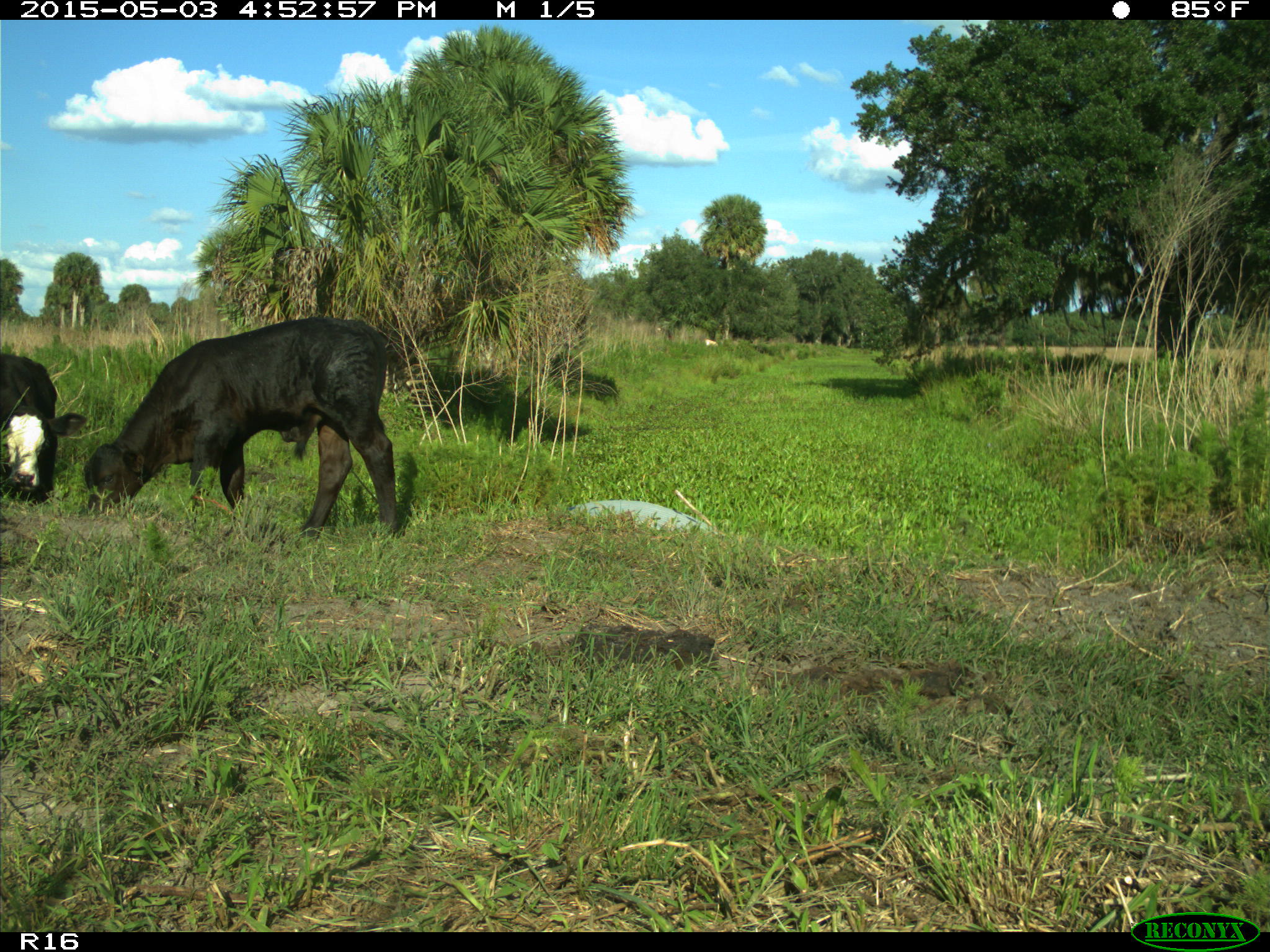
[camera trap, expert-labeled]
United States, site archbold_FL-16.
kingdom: Animalia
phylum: Chordata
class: Mammalia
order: Artiodactyla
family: Bovidae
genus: Bos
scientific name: Bos taurus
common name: domestic cow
Bos taurus (domestic cow).